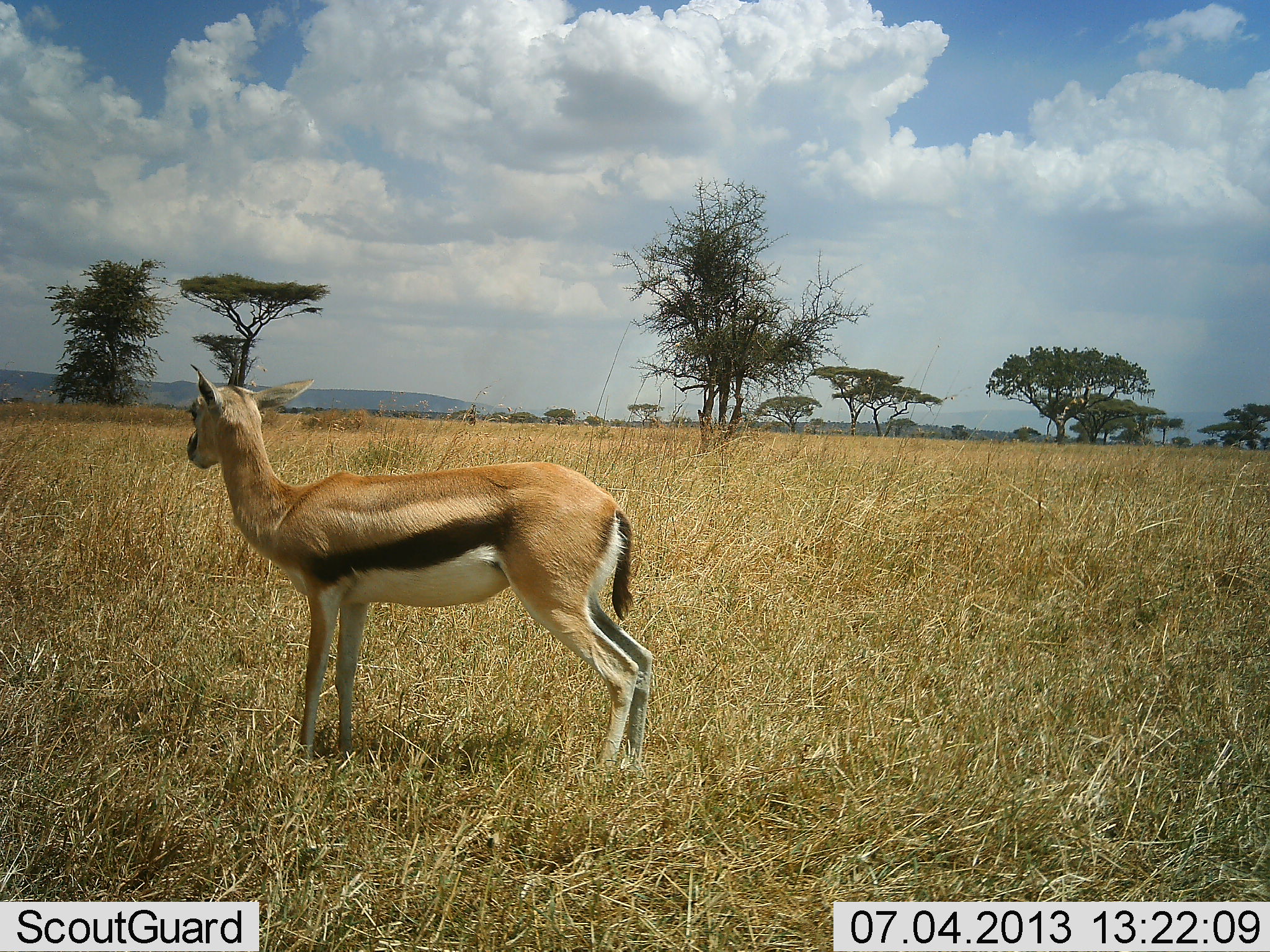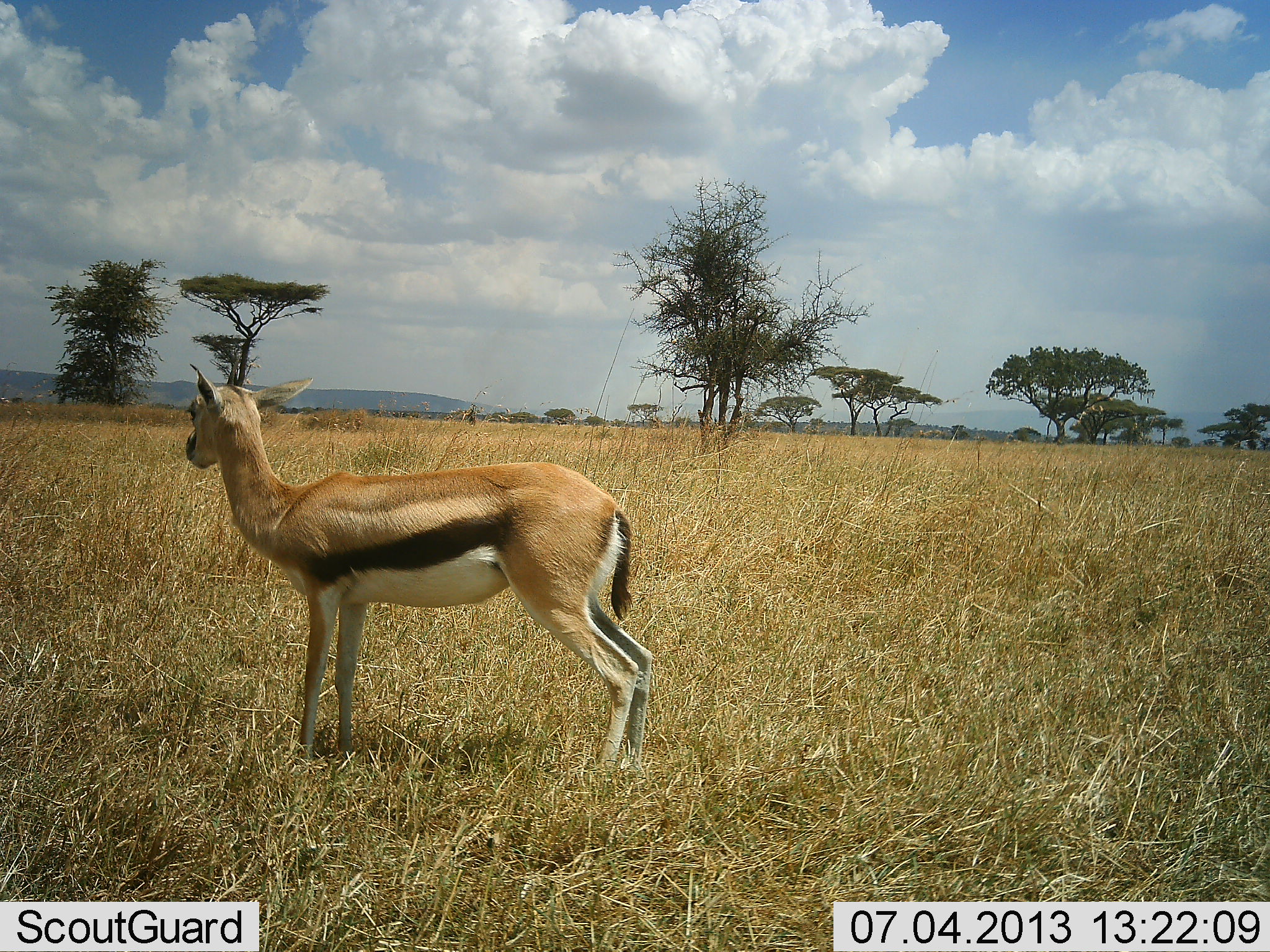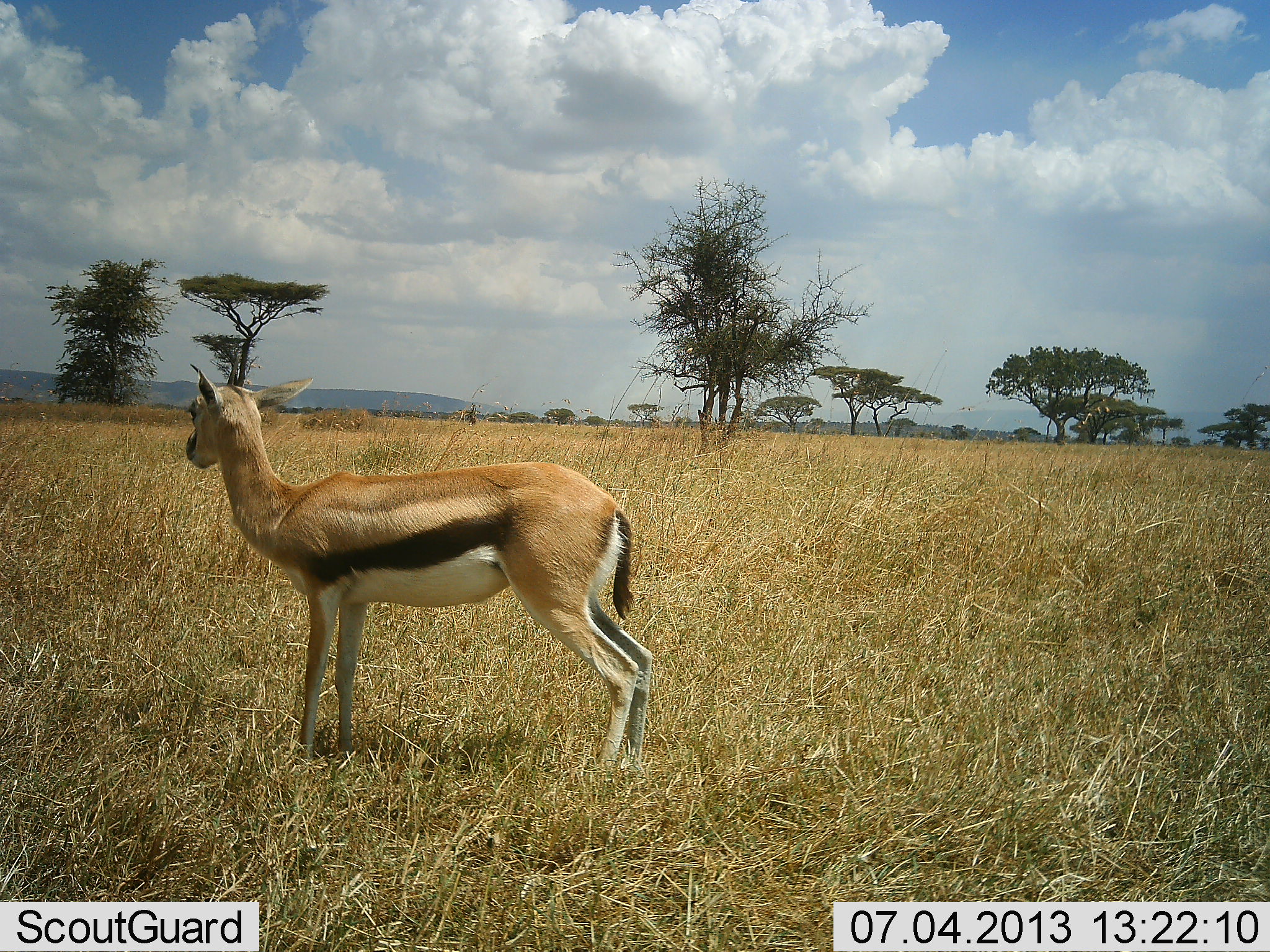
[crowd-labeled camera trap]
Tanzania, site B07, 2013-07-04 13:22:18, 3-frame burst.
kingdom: Animalia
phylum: Chordata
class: Mammalia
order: Artiodactyla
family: Bovidae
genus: Eudorcas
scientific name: Eudorcas thomsonii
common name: thomson's gazelle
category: gazellethomsons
Gazellethomsons (thomson's gazelle) (Eudorcas thomsonii), count 1. Behavior (volunteer vote fractions): standing 100%, resting 0%, moving 0%, interacting 0%. Young present (vote fraction): 0%. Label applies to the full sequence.